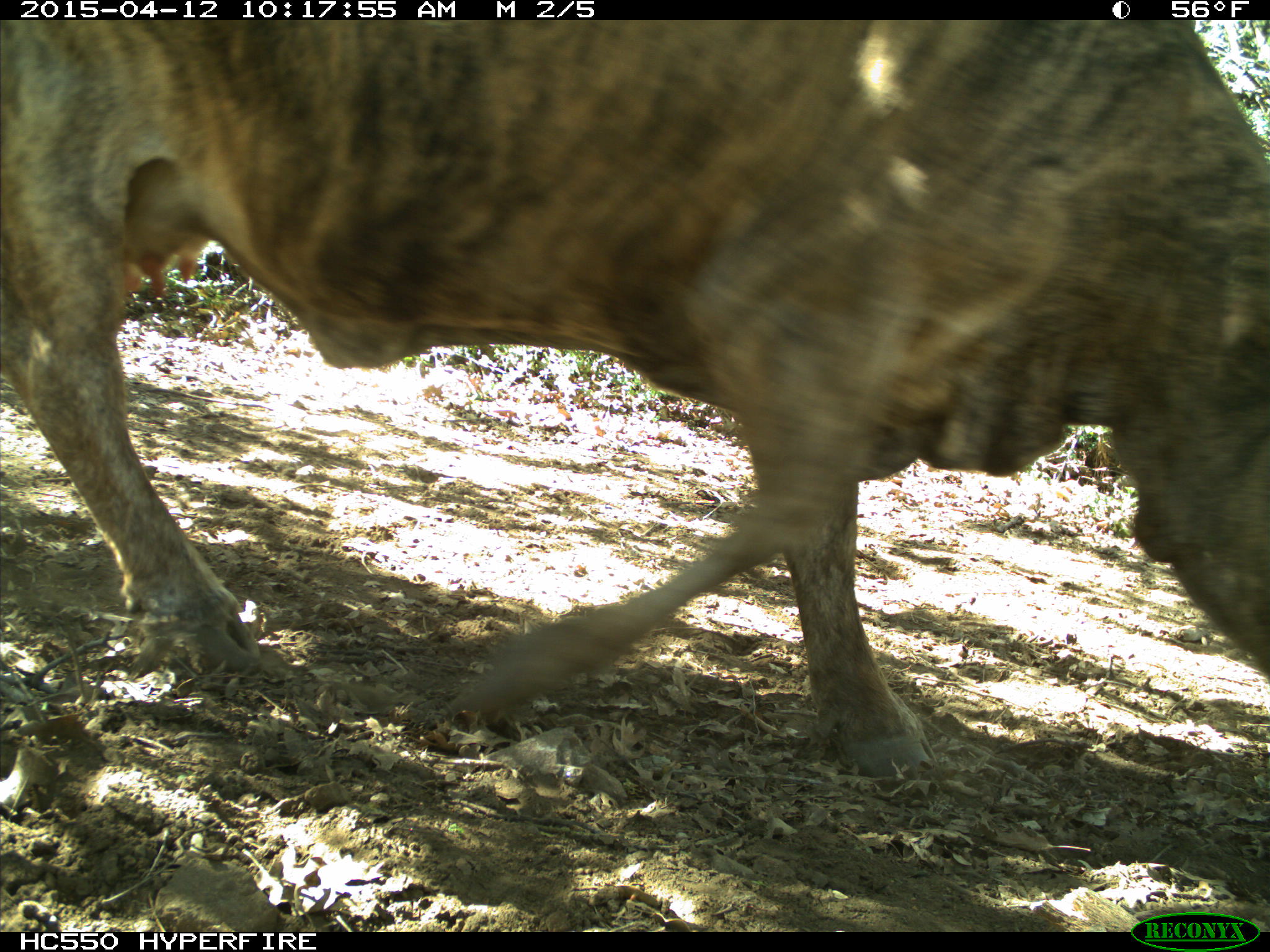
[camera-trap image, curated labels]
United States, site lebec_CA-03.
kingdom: Animalia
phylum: Chordata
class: Mammalia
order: Artiodactyla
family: Bovidae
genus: Bos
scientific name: Bos taurus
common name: domestic cow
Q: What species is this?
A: Bos taurus (domestic cow).